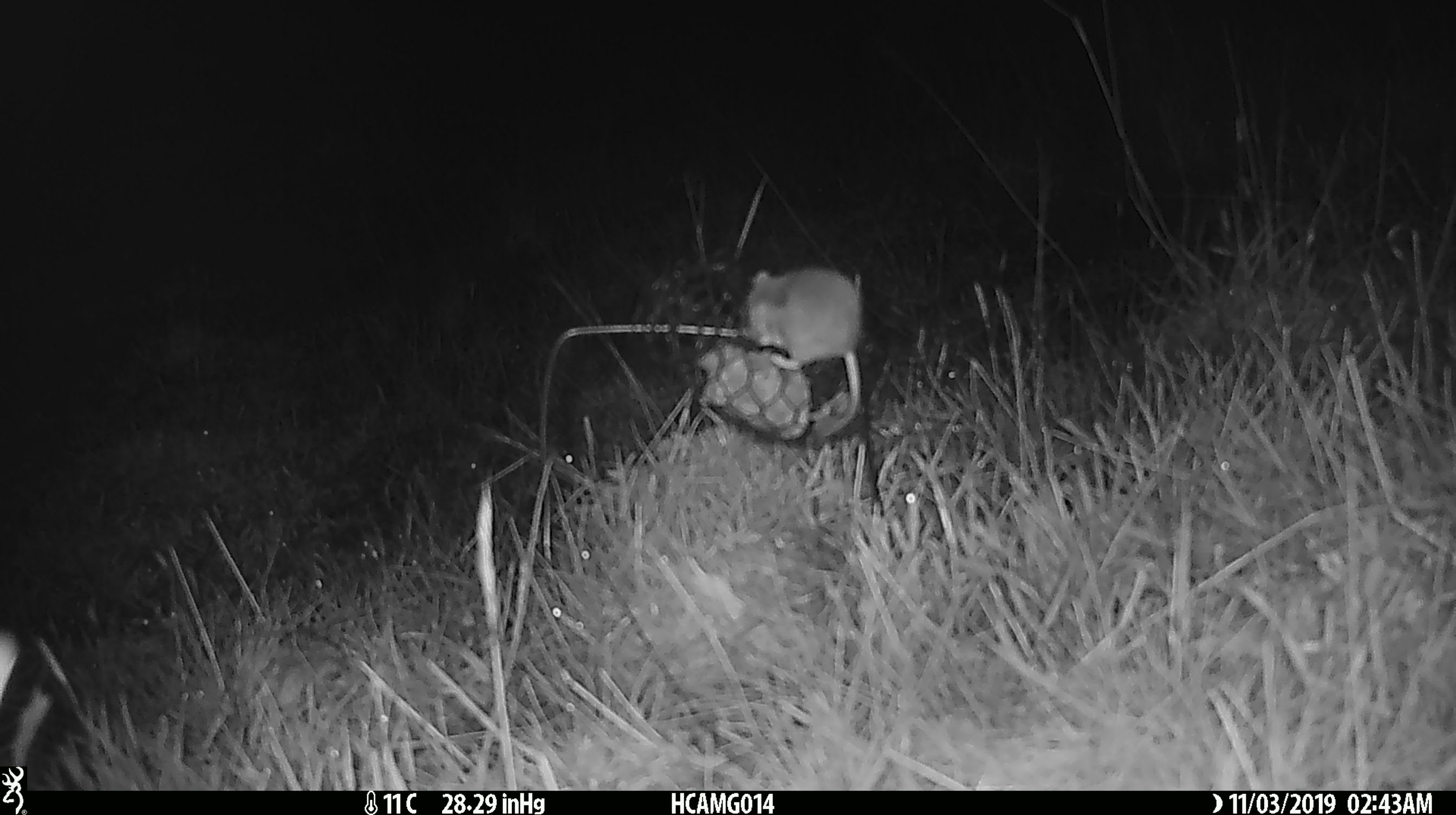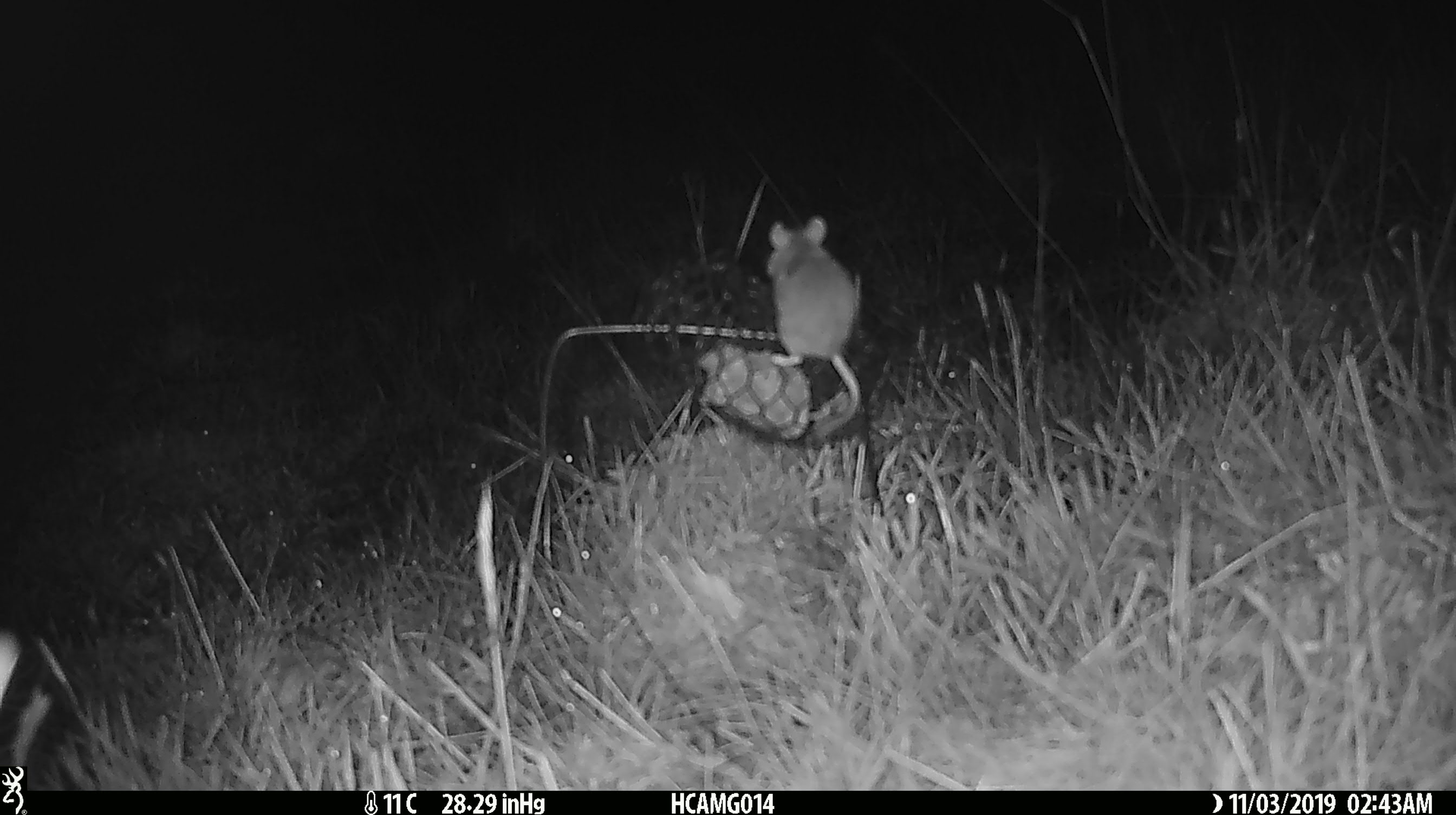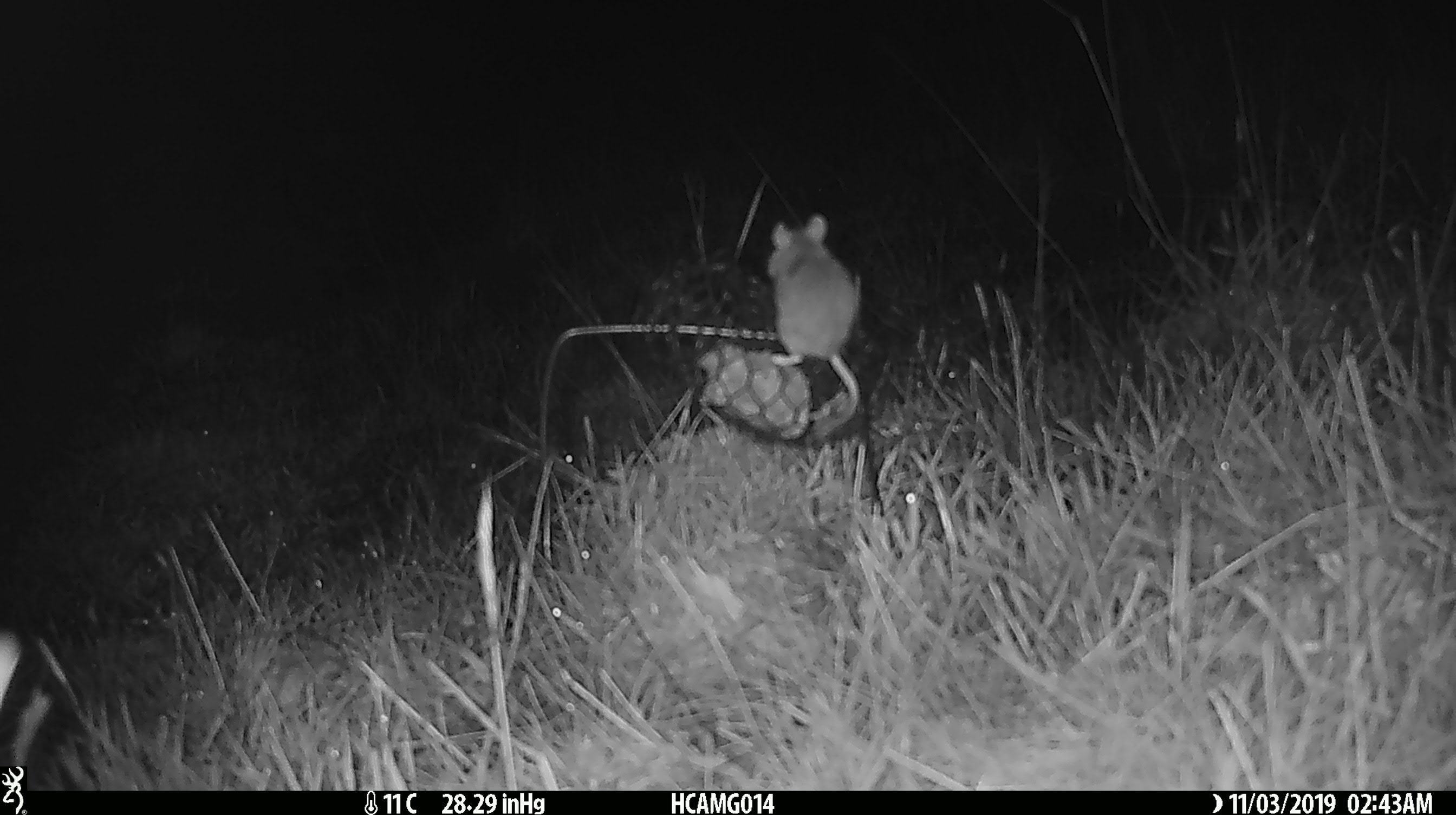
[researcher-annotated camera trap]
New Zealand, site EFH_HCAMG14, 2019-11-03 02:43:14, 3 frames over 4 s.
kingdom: Animalia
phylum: Chordata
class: Mammalia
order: Rodentia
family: Muridae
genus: Mus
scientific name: Mus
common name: mouse